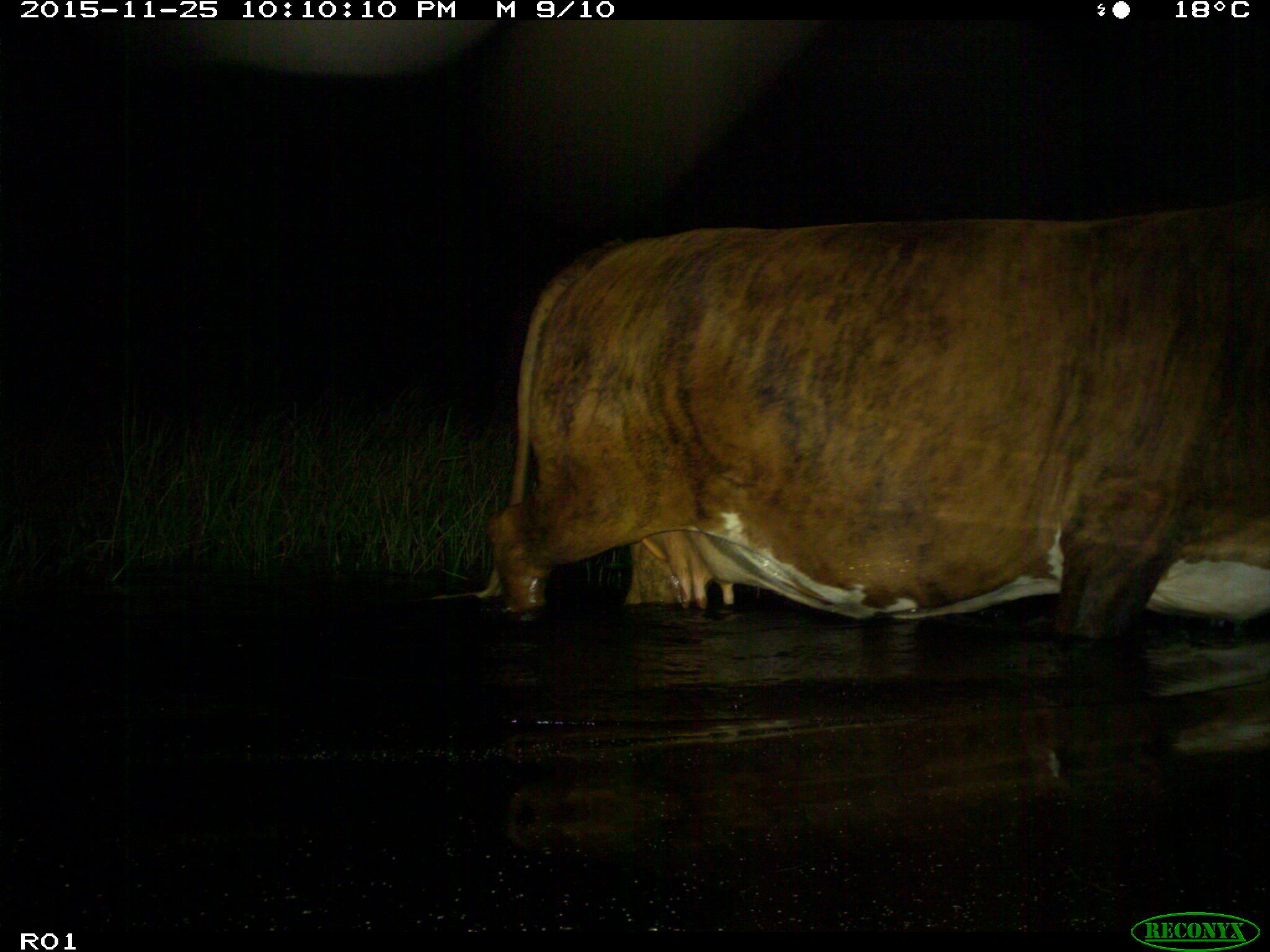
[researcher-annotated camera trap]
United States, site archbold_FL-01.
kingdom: Animalia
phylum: Chordata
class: Mammalia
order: Artiodactyla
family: Bovidae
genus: Bos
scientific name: Bos taurus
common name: domestic cow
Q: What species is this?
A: Bos taurus (domestic cow).